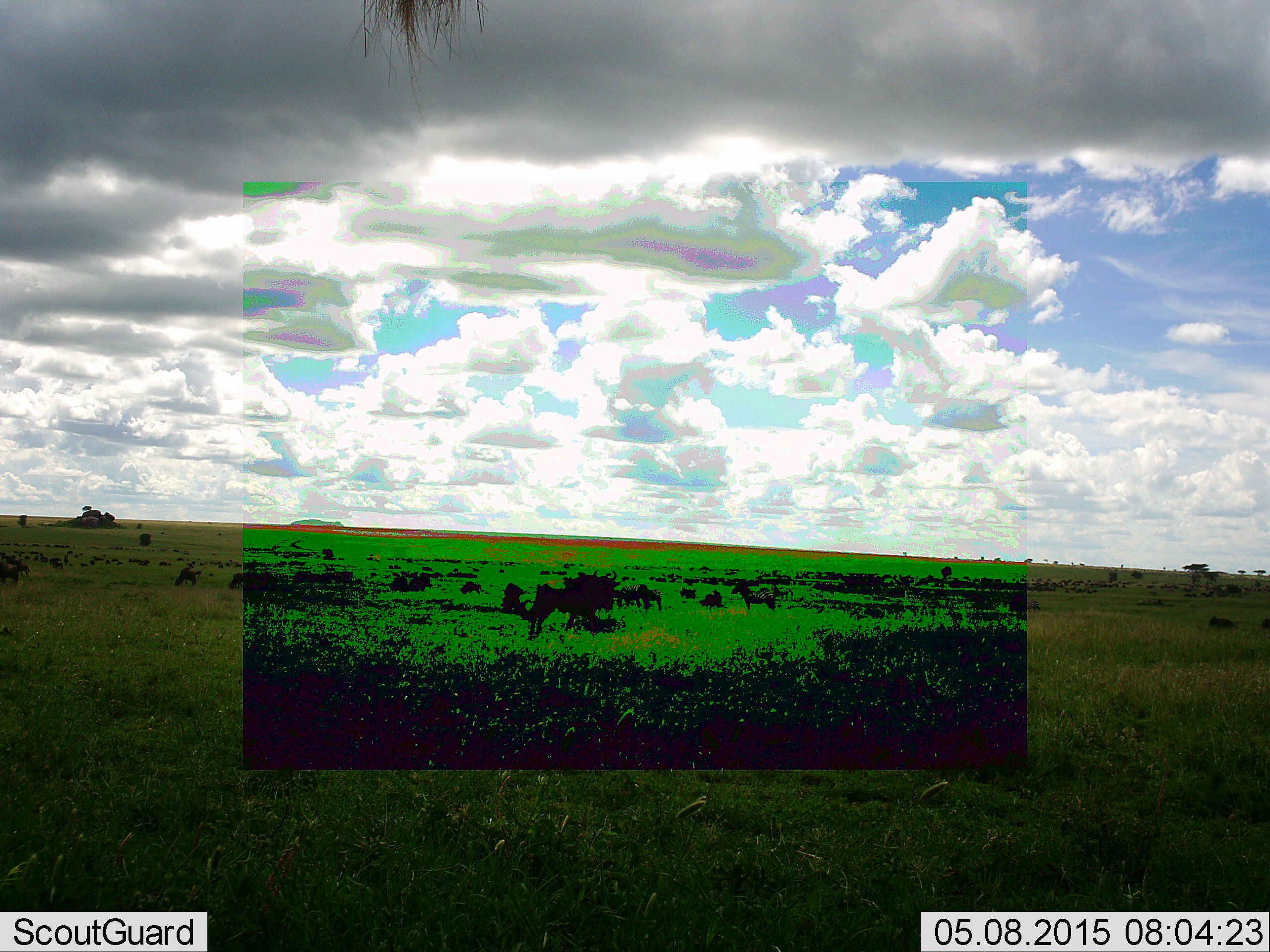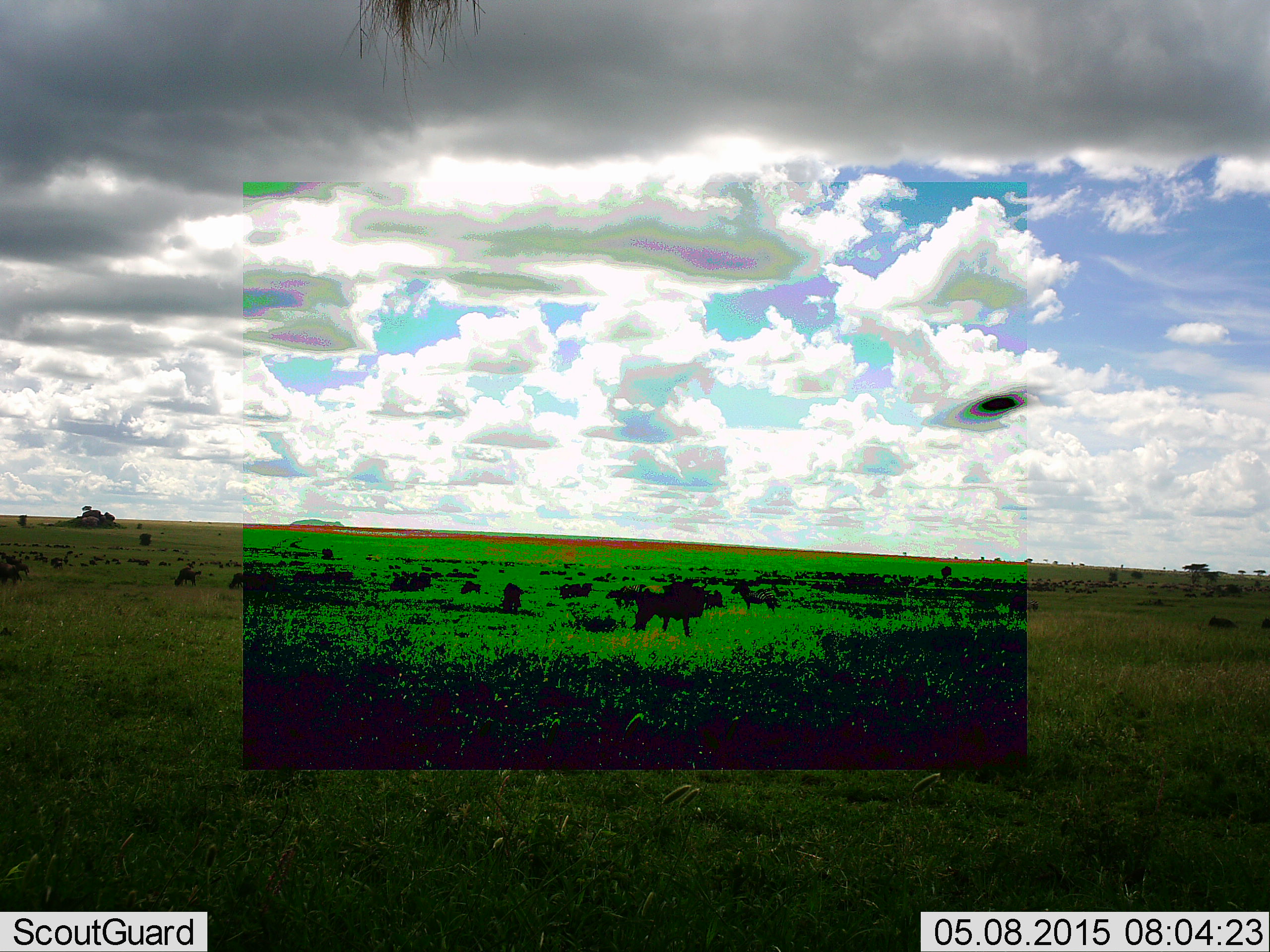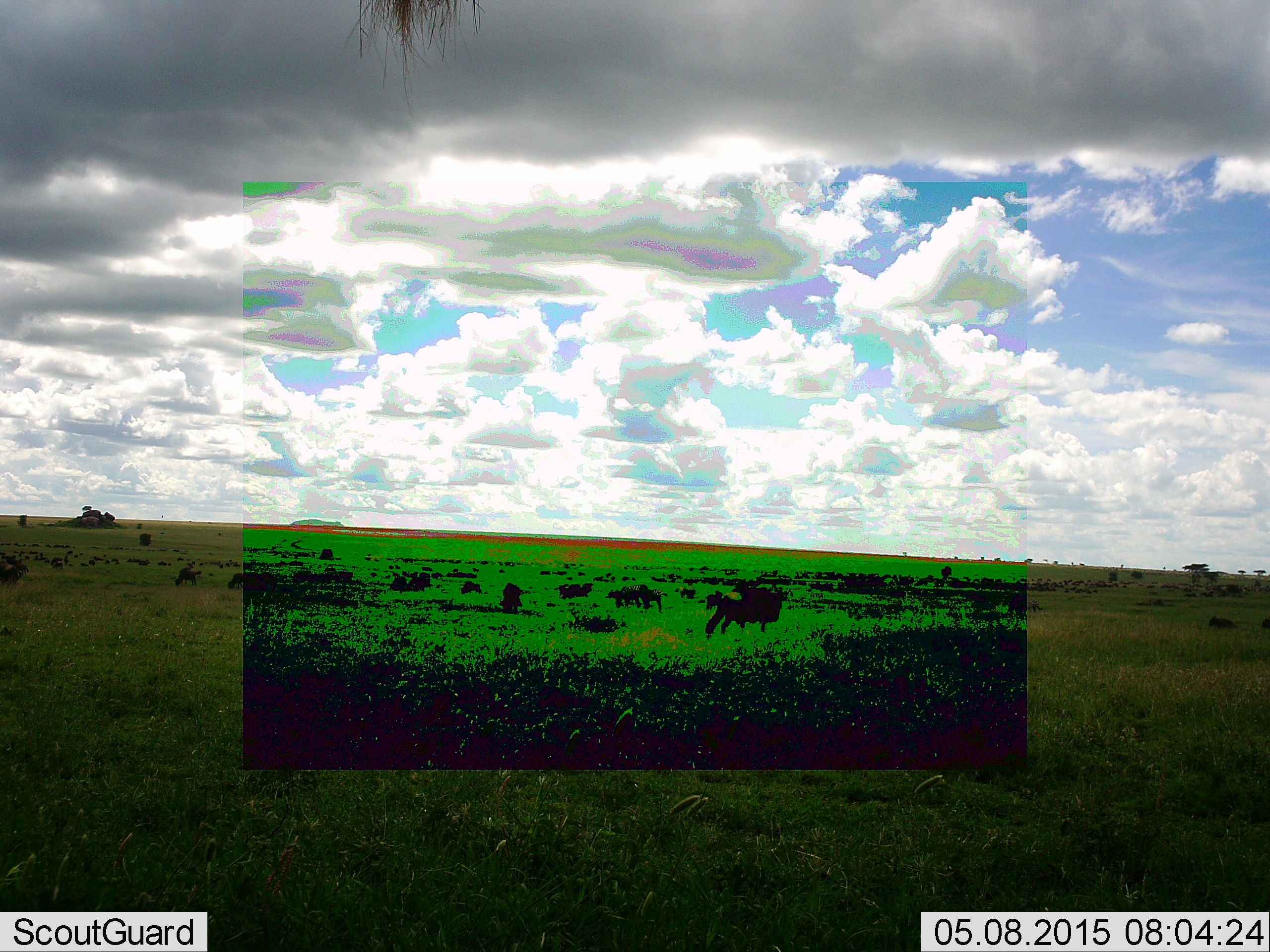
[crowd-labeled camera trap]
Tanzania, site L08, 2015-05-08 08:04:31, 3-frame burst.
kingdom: Animalia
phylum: Chordata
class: Mammalia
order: Artiodactyla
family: Bovidae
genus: Connochaetes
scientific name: Connochaetes taurinus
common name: blue wildebeest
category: wildebeest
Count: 11-50.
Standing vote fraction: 40%.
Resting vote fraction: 10%.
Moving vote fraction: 100%.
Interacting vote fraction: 0%.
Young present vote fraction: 0%.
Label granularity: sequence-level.